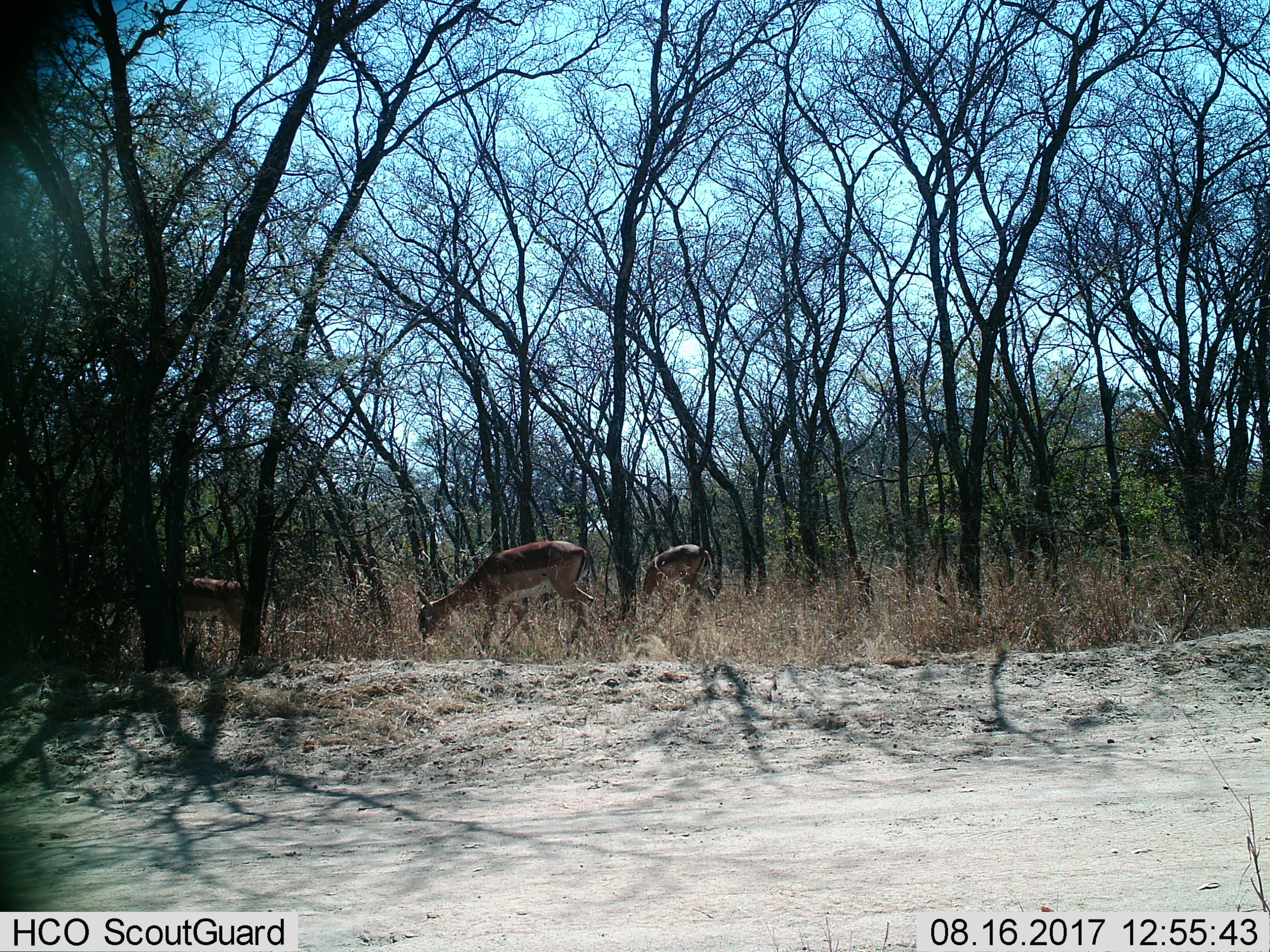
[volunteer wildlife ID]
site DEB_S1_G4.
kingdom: Animalia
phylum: Chordata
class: Mammalia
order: Artiodactyla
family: Bovidae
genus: Aepyceros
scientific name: Aepyceros melampus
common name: impala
Impala (Aepyceros melampus), count 3. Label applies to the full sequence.